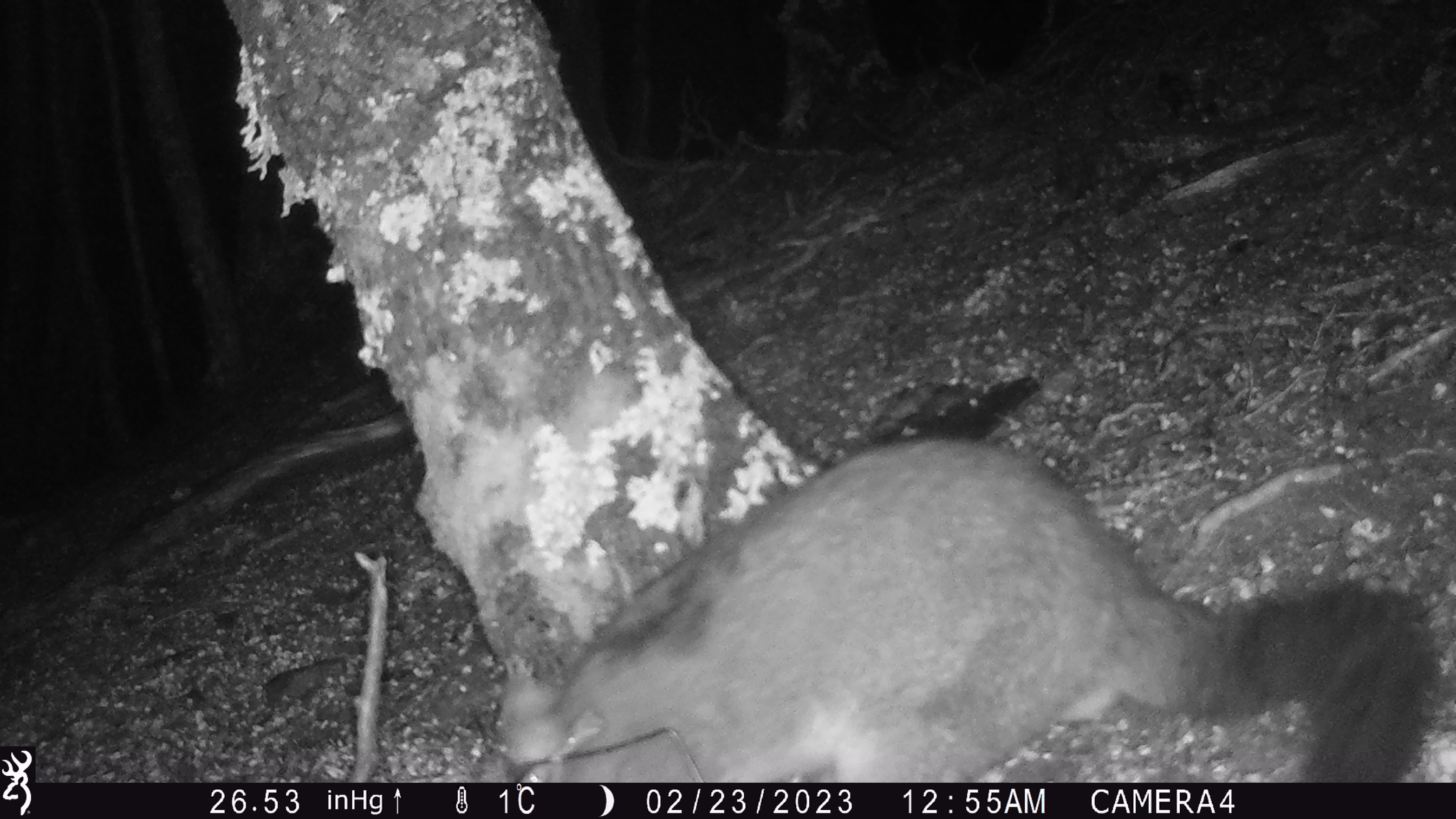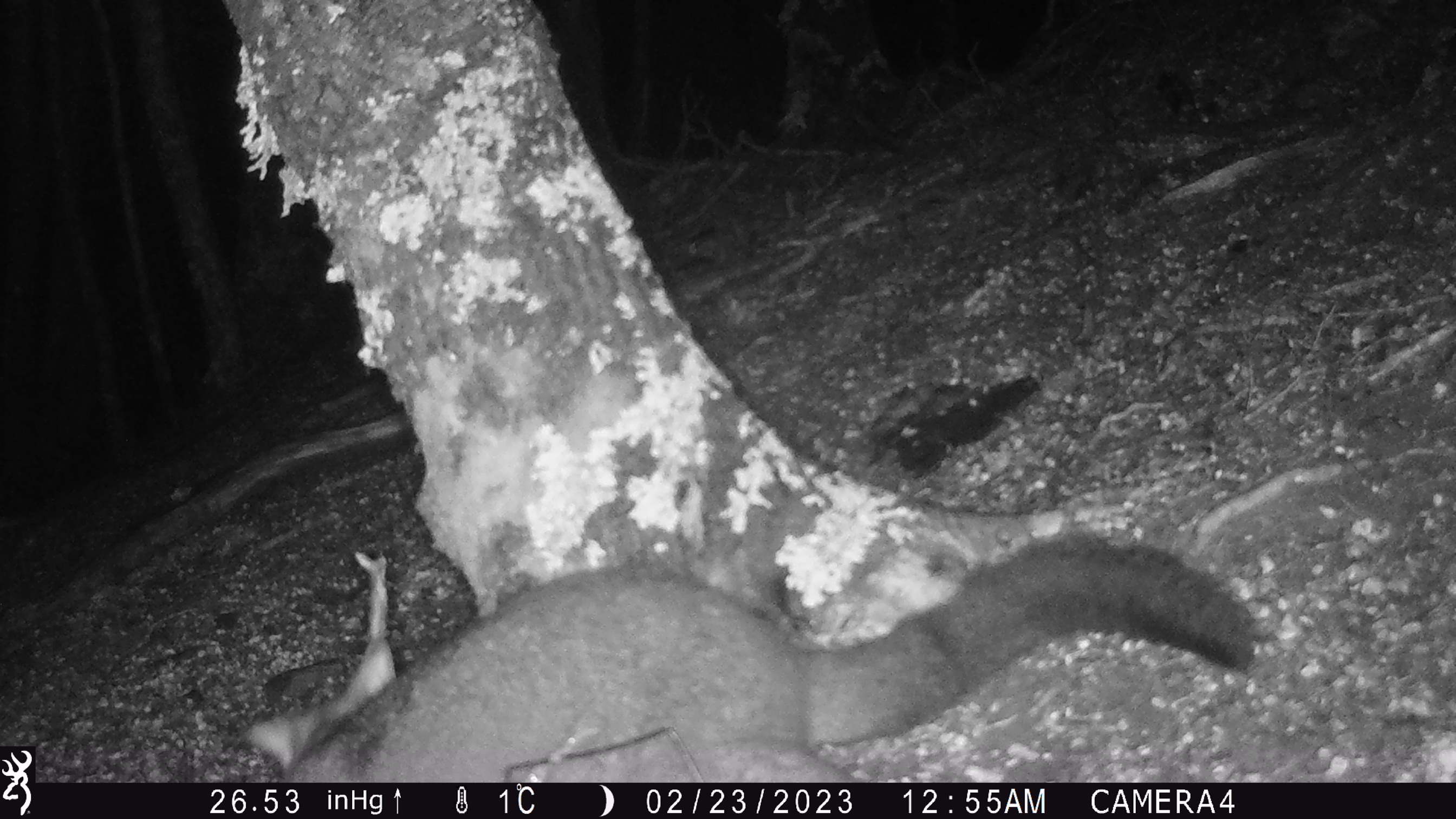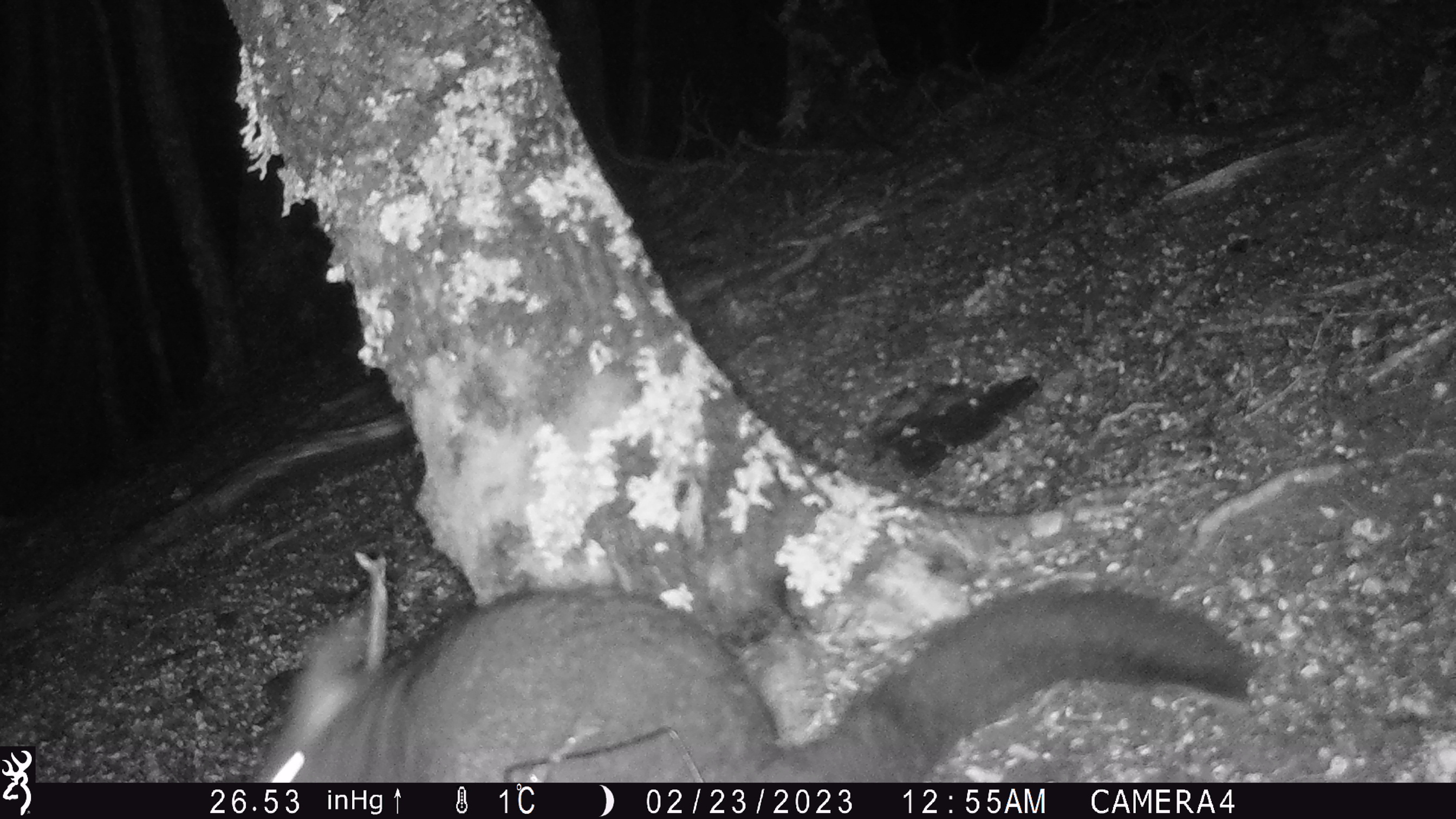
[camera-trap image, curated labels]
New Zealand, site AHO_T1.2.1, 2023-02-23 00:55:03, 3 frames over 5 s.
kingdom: Animalia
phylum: Chordata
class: Mammalia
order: Carnivora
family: Mustelidae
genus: Mustela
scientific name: Mustela erminea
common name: stoat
Stoat (Mustela erminea).